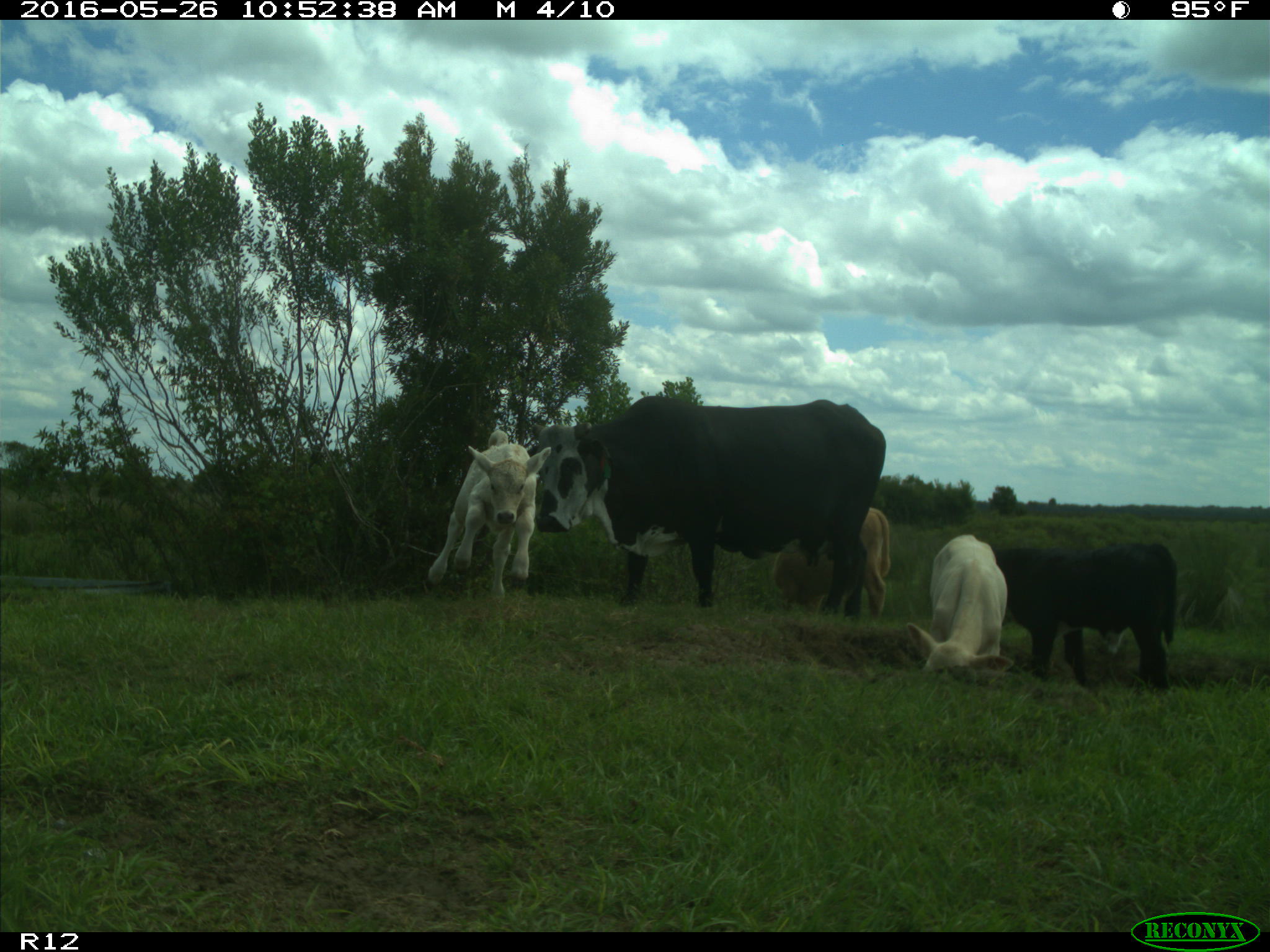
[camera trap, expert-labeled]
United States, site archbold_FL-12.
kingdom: Animalia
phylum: Chordata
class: Mammalia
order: Artiodactyla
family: Bovidae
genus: Bos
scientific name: Bos taurus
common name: domestic cow